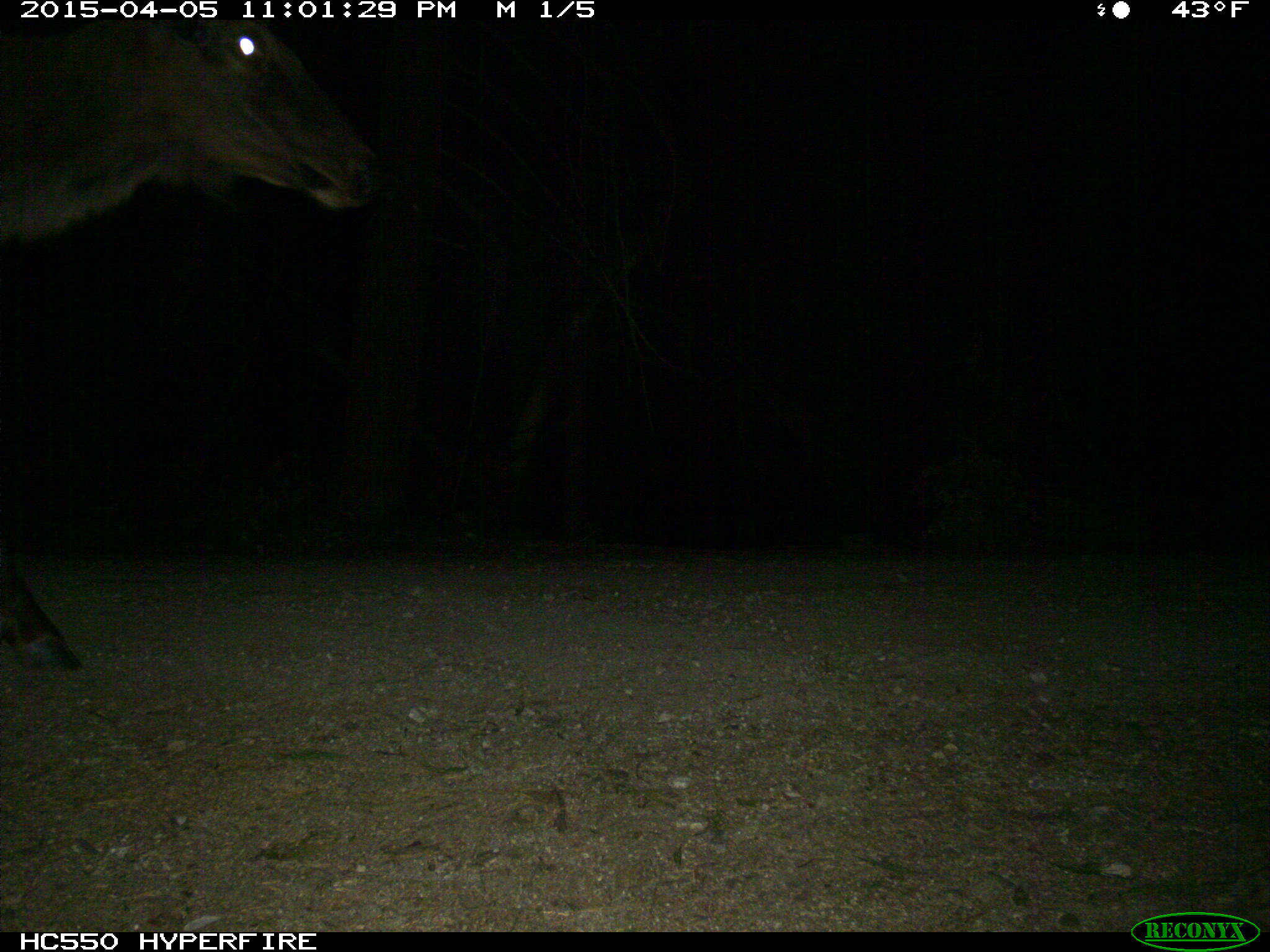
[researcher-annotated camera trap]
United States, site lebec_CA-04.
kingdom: Animalia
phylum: Chordata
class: Mammalia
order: Artiodactyla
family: Cervidae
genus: Cervus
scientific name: Cervus canadensis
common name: elk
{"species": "Cervus canadensis (elk)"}